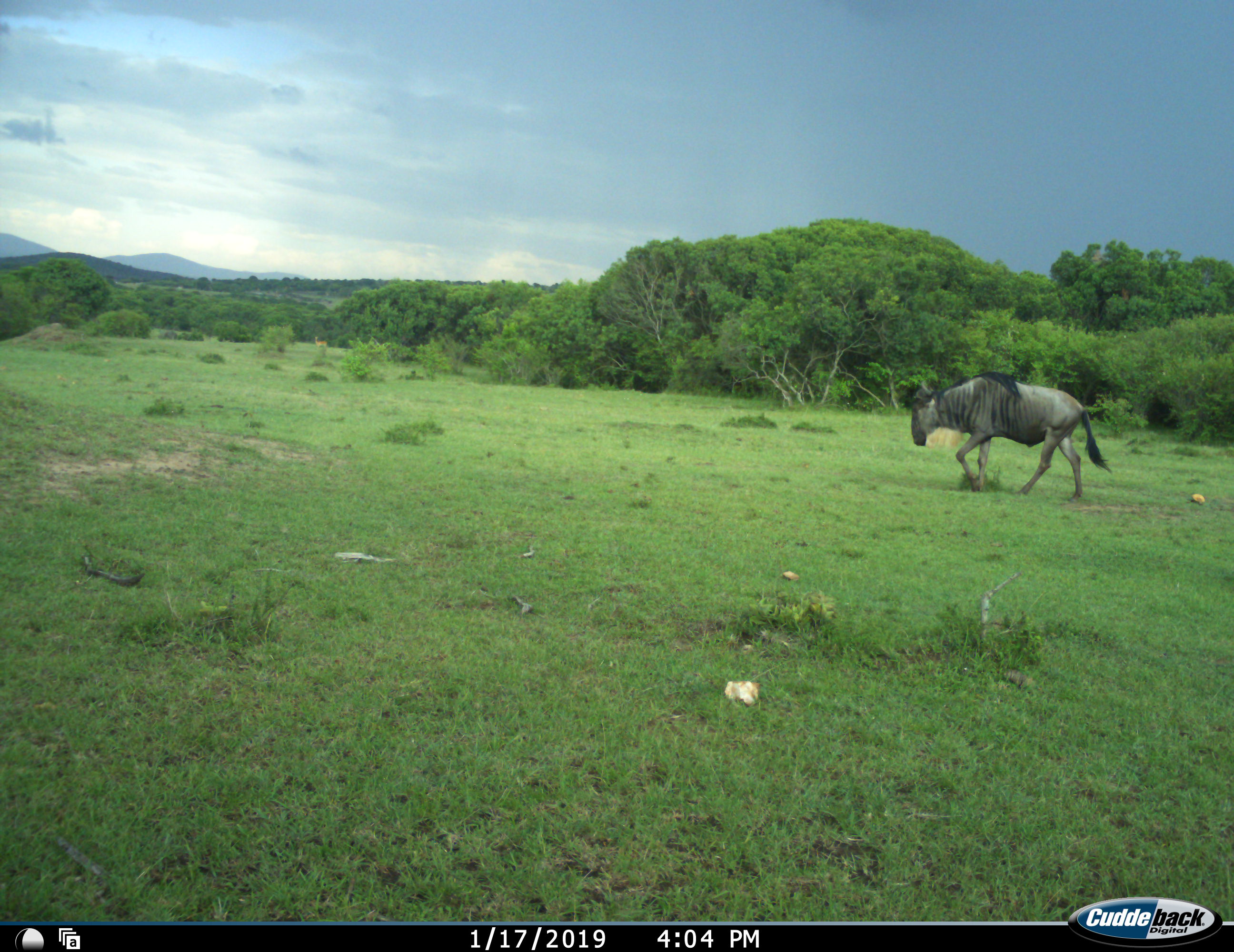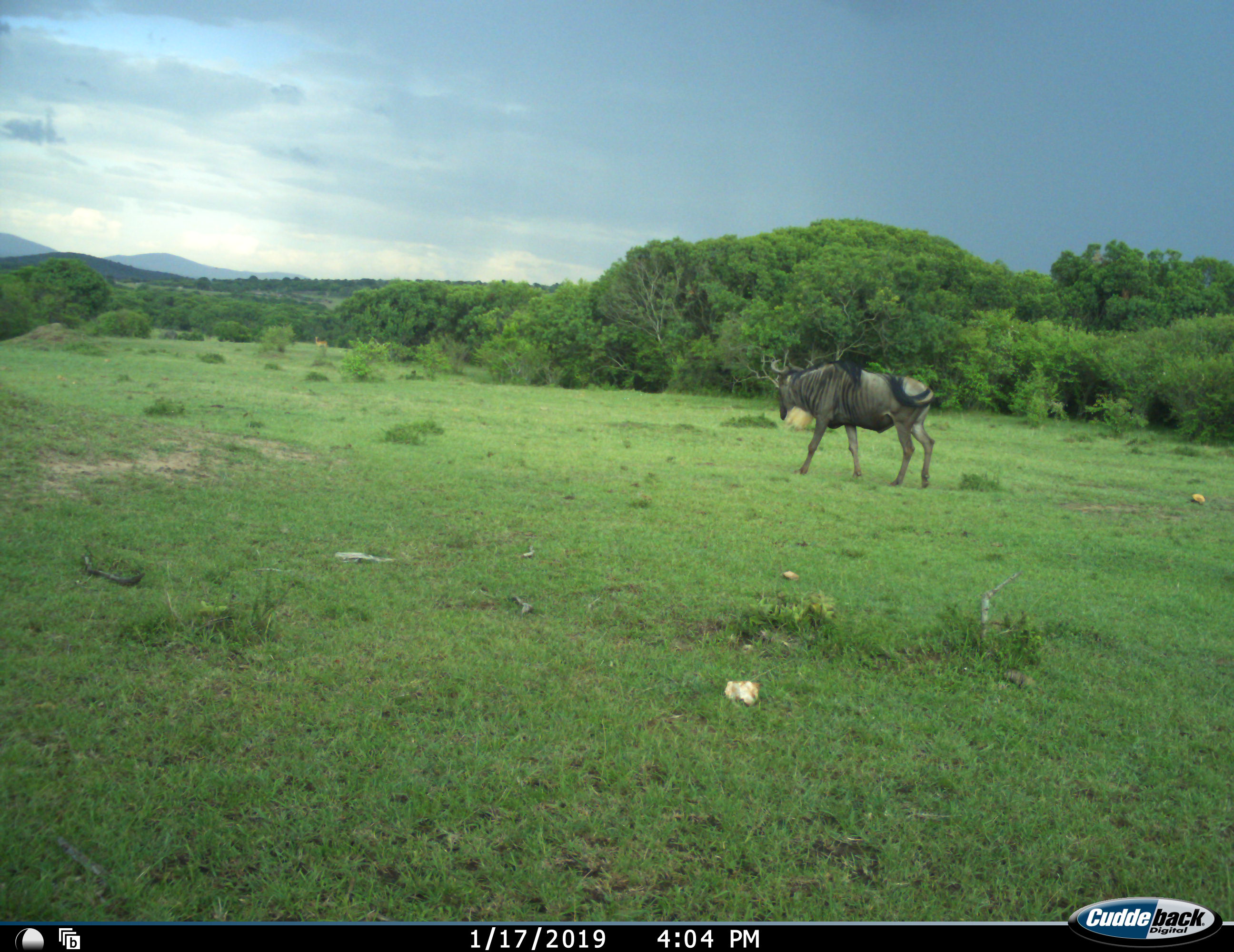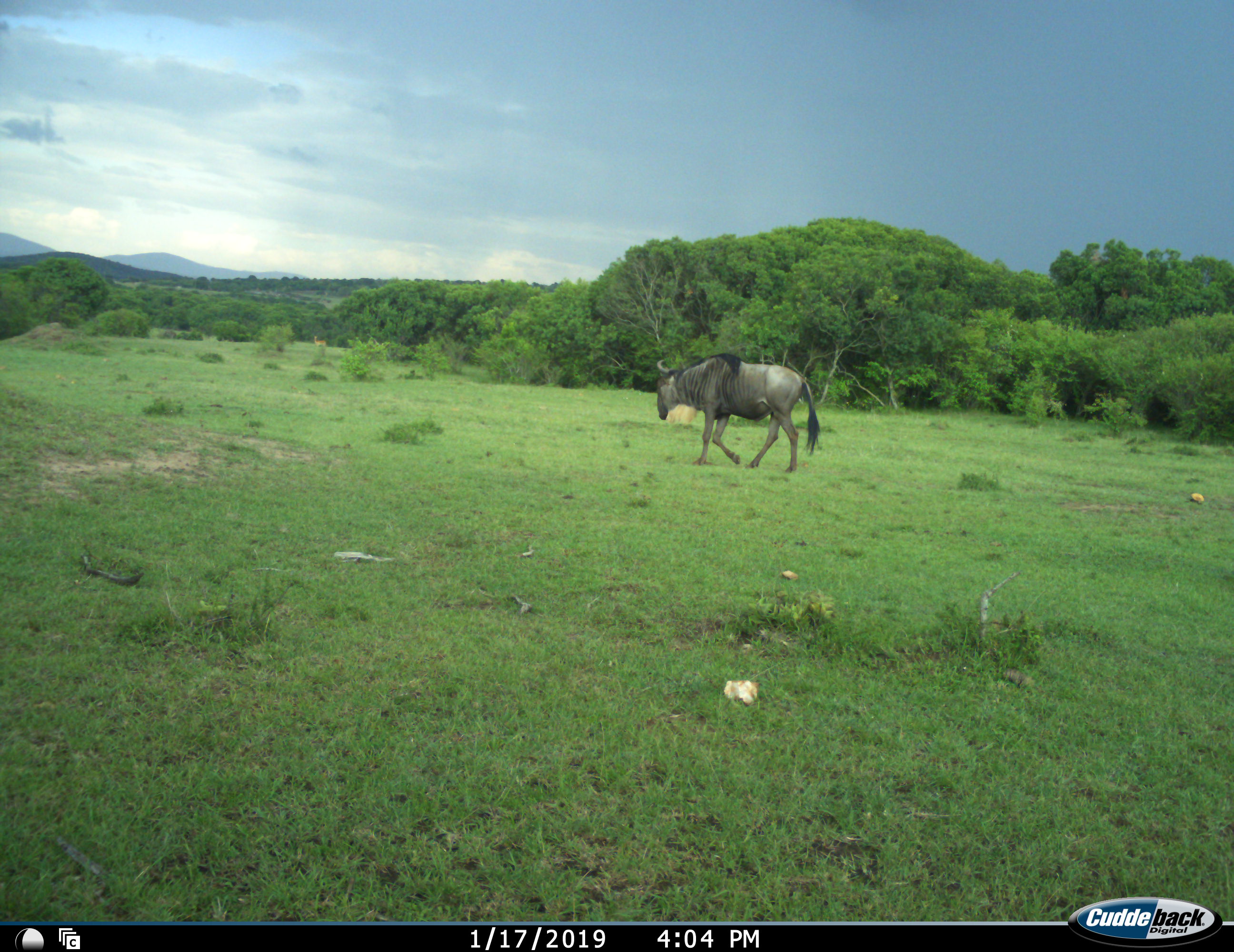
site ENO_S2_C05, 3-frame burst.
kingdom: Animalia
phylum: Chordata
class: Mammalia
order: Artiodactyla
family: Bovidae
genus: Connochaetes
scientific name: Connochaetes taurinus taurinus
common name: blue wildebeest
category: wildebeestblue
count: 1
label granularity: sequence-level